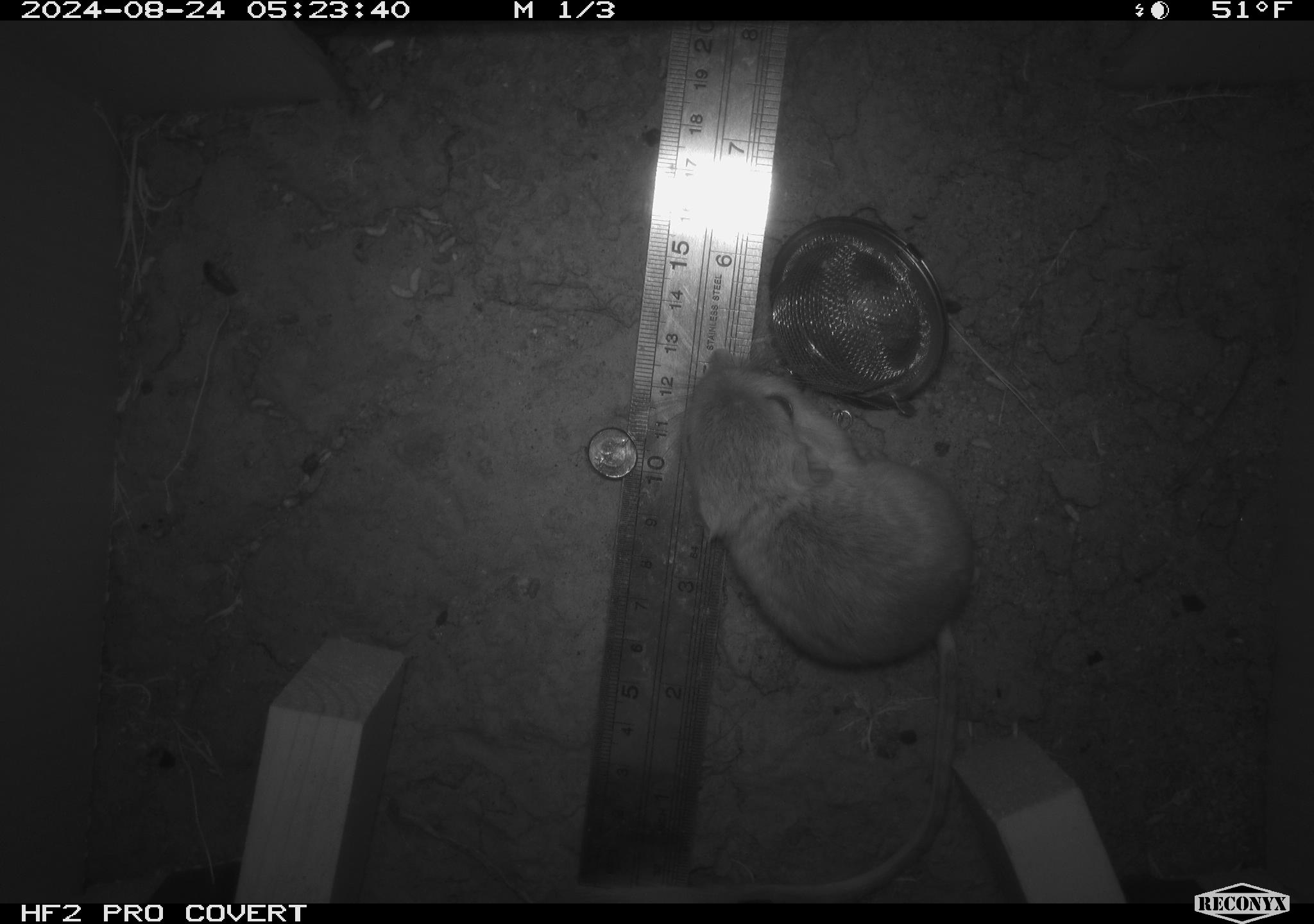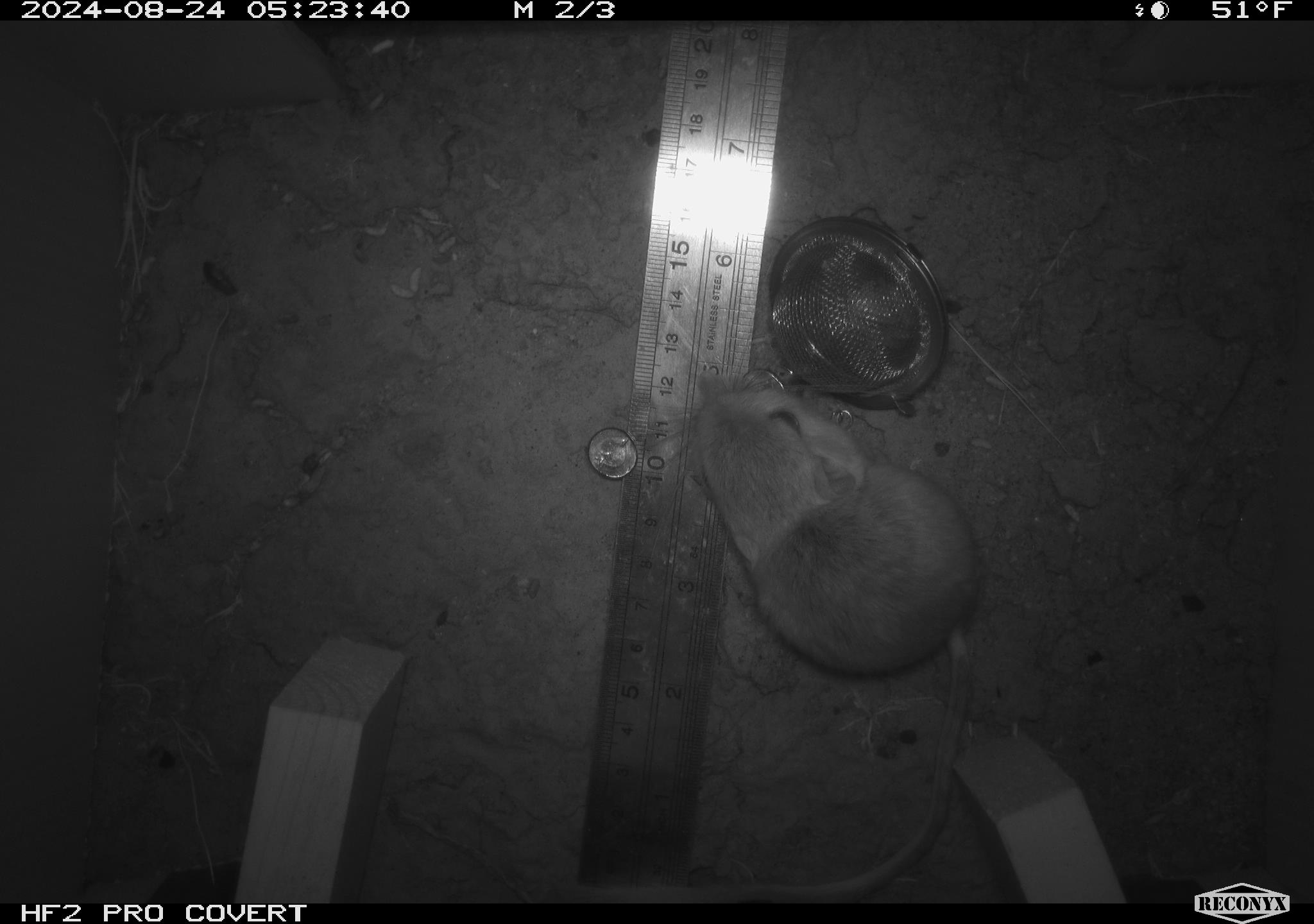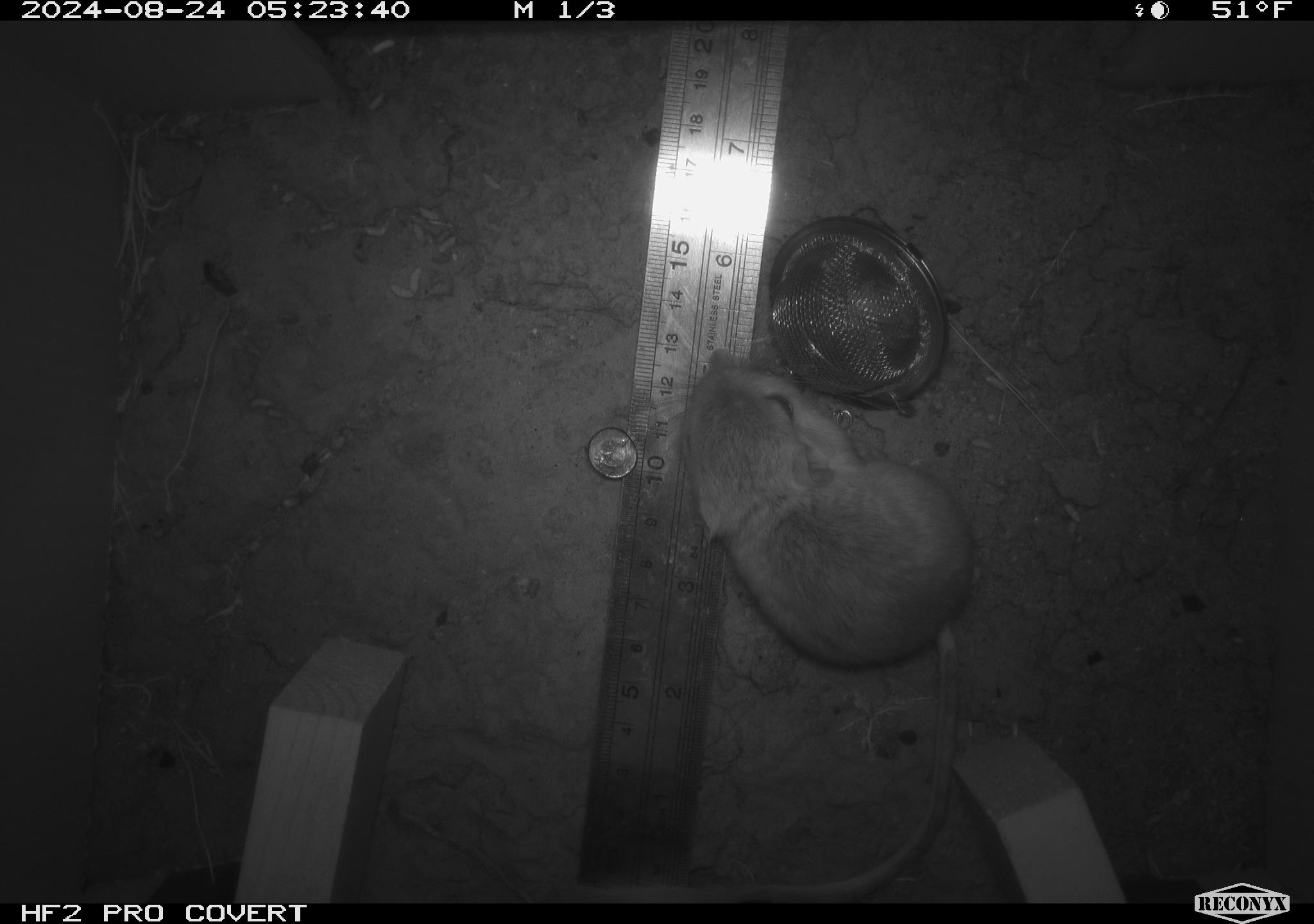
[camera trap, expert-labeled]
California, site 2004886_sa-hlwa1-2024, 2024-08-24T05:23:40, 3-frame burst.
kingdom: Animalia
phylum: Chordata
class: Mammalia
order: Rodentia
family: Heteromyidae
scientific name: Heteromyidae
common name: kangaroo rats and pocket mice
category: heteromyidae family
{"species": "heteromyidae family (kangaroo rats and pocket mice) (Heteromyidae)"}